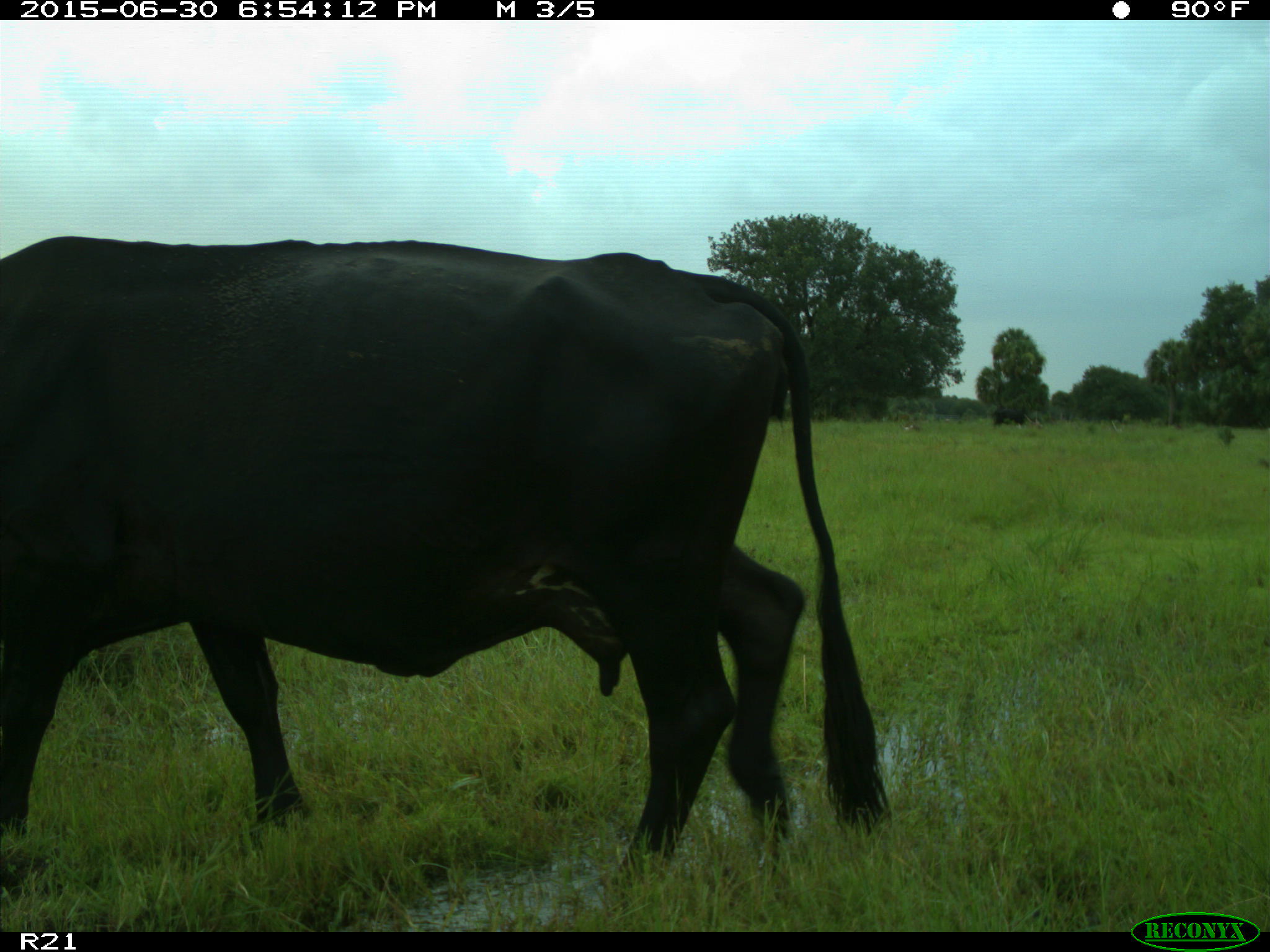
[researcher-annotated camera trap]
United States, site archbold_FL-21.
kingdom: Animalia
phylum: Chordata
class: Mammalia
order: Artiodactyla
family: Bovidae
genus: Bos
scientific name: Bos taurus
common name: domestic cow